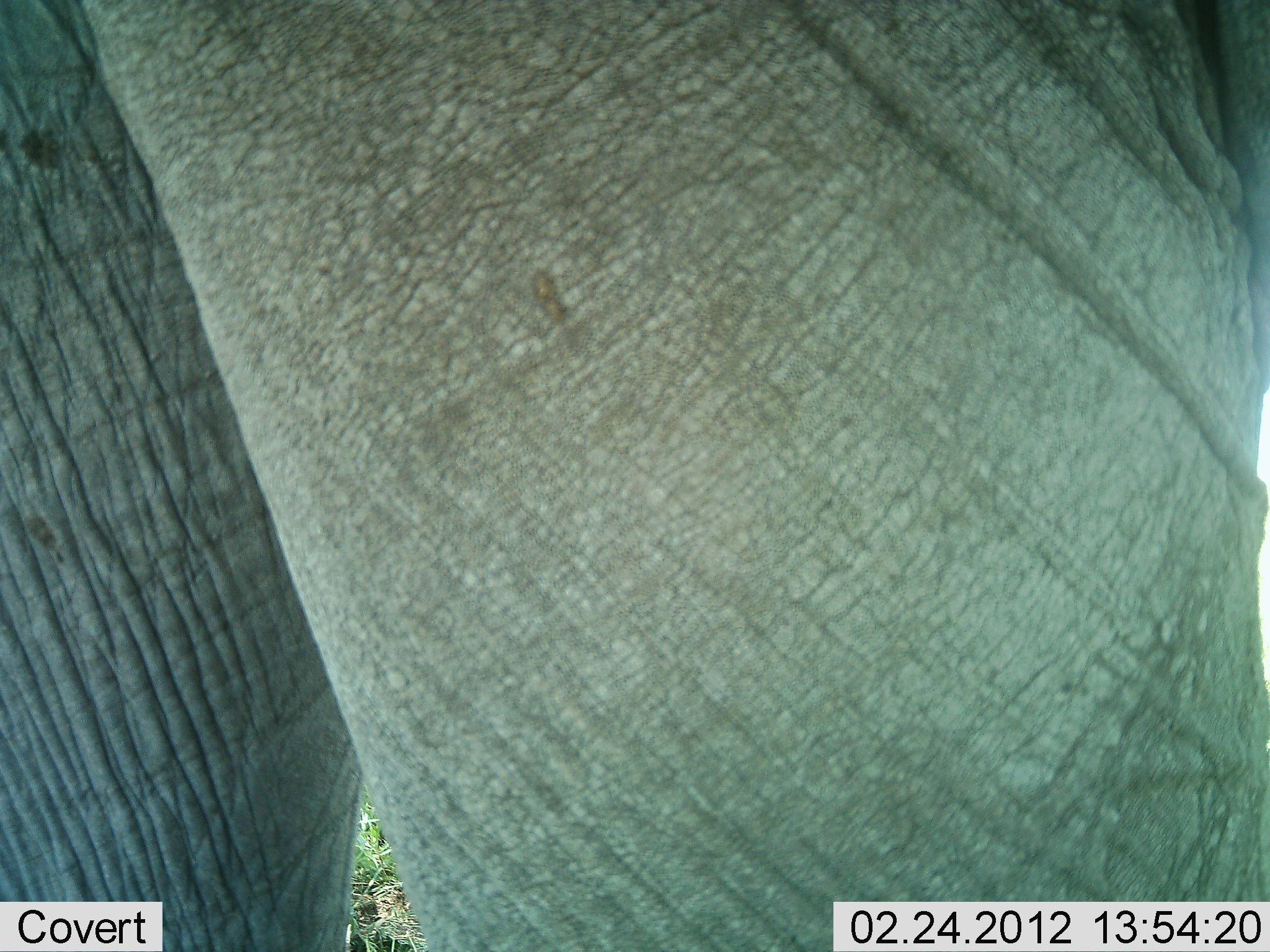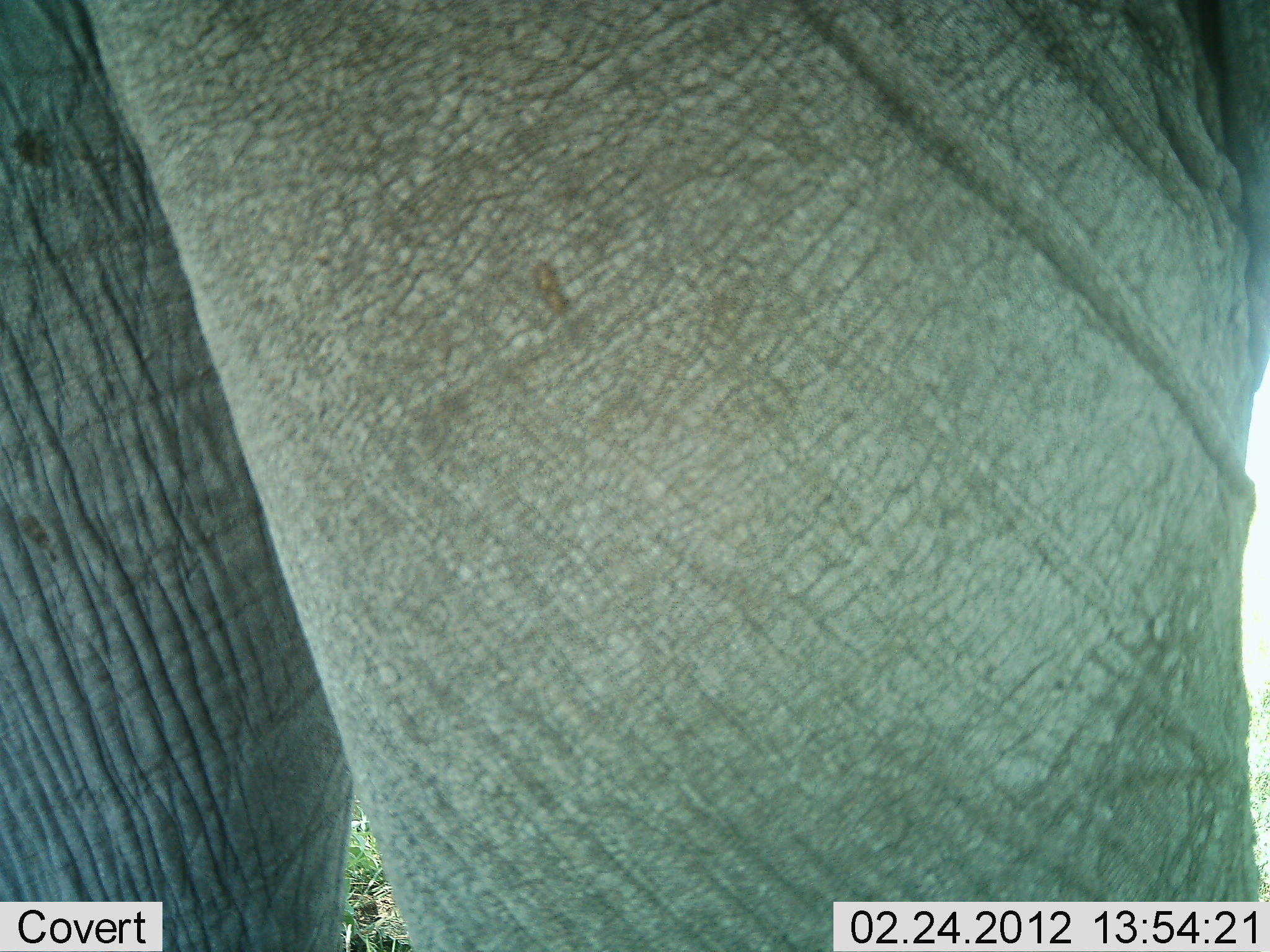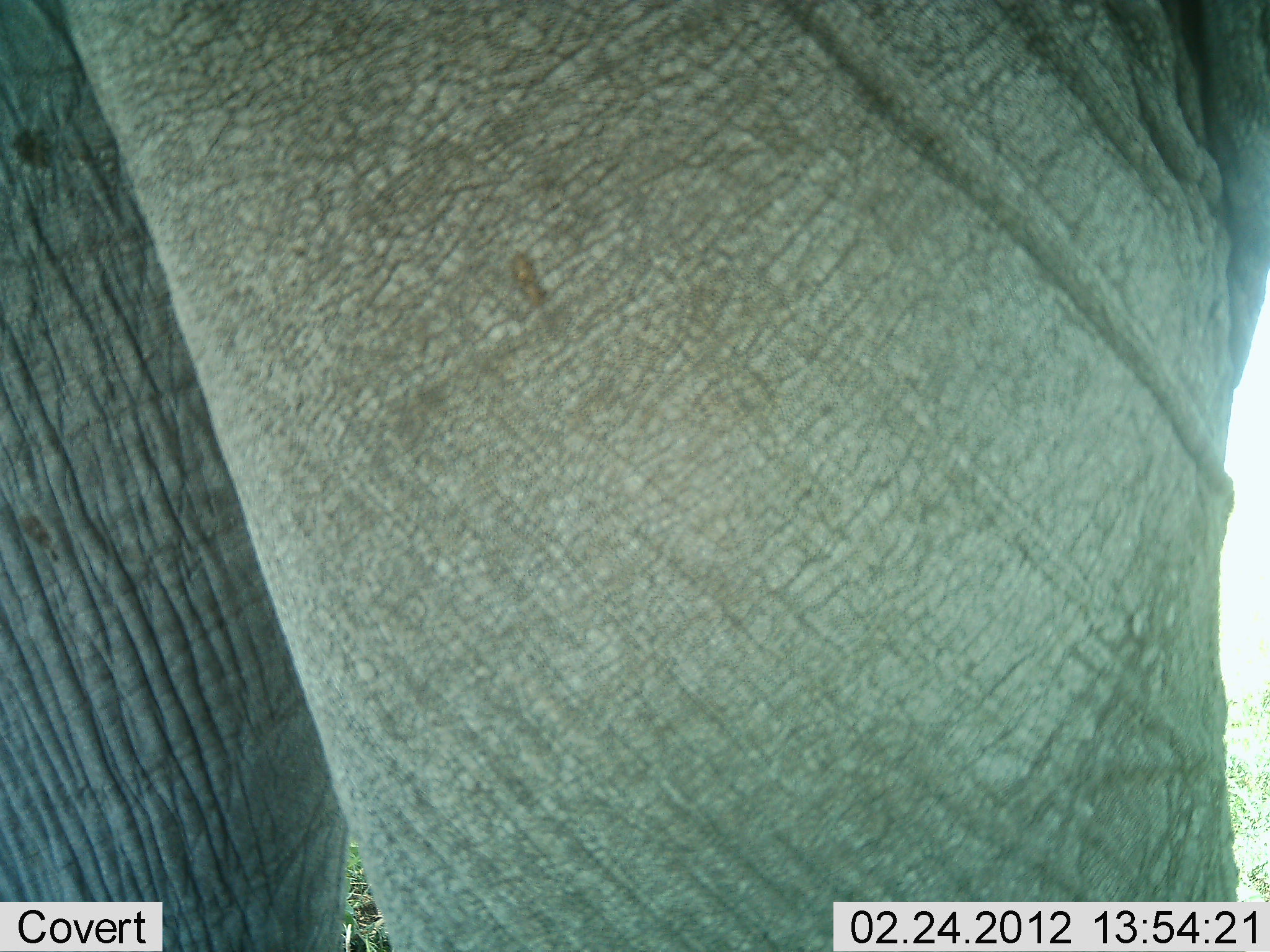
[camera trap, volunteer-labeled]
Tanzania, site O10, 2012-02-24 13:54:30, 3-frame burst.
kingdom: Animalia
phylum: Chordata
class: Mammalia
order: Proboscidea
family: Elephantidae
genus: Loxodonta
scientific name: Loxodonta africana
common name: african bush elephant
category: elephant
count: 1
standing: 95%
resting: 0%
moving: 5%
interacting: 0%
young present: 0%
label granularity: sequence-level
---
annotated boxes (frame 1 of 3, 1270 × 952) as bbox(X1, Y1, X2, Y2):
animal: bbox(1, 1, 1269, 952)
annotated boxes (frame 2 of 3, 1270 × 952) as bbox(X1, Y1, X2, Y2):
animal: bbox(1, 0, 1270, 951)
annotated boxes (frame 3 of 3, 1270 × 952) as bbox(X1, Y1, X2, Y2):
animal: bbox(1, 1, 1270, 952)